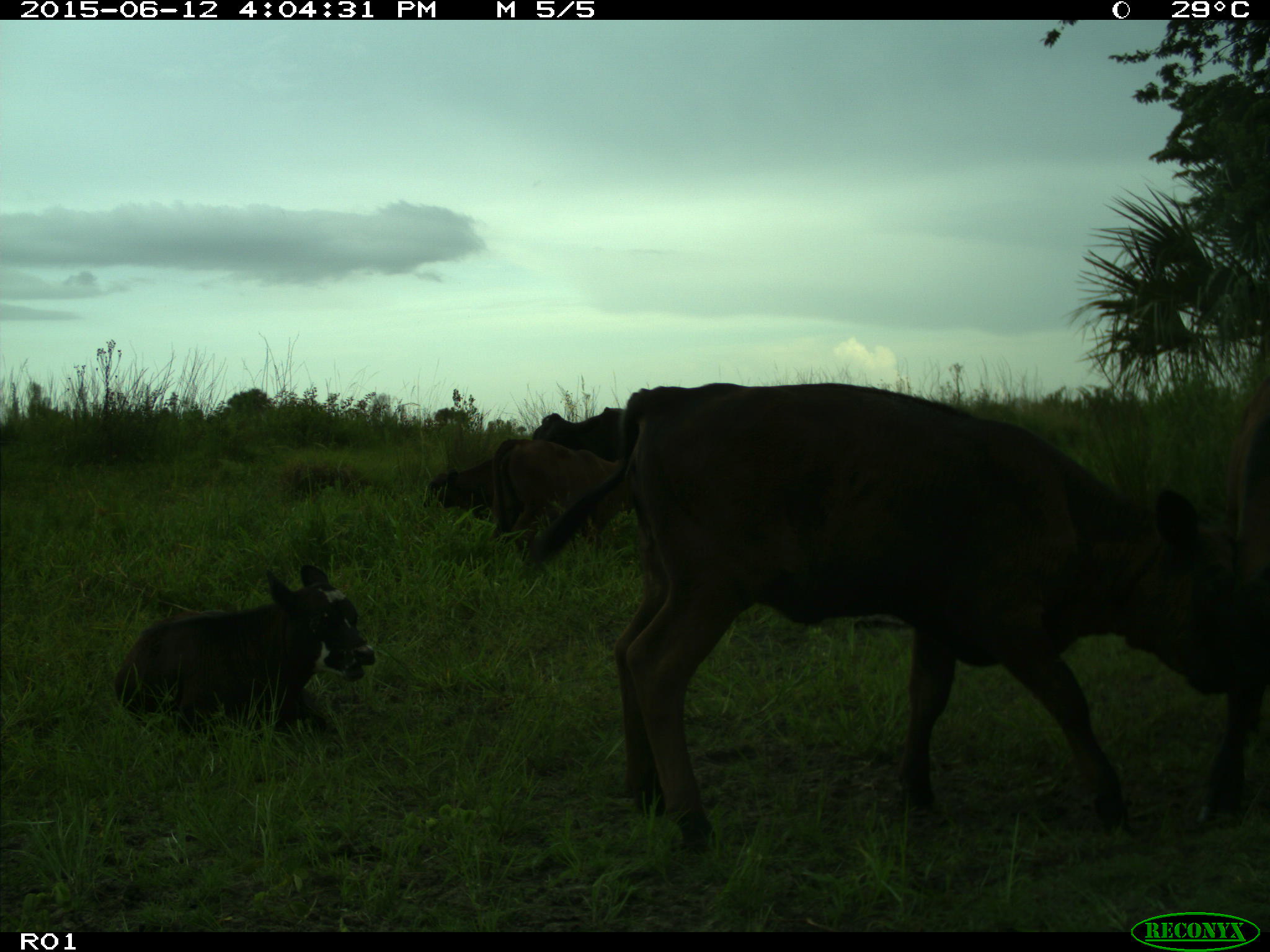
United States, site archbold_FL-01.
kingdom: Animalia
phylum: Chordata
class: Mammalia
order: Artiodactyla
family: Bovidae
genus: Bos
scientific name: Bos taurus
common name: domestic cow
Bos taurus (domestic cow).